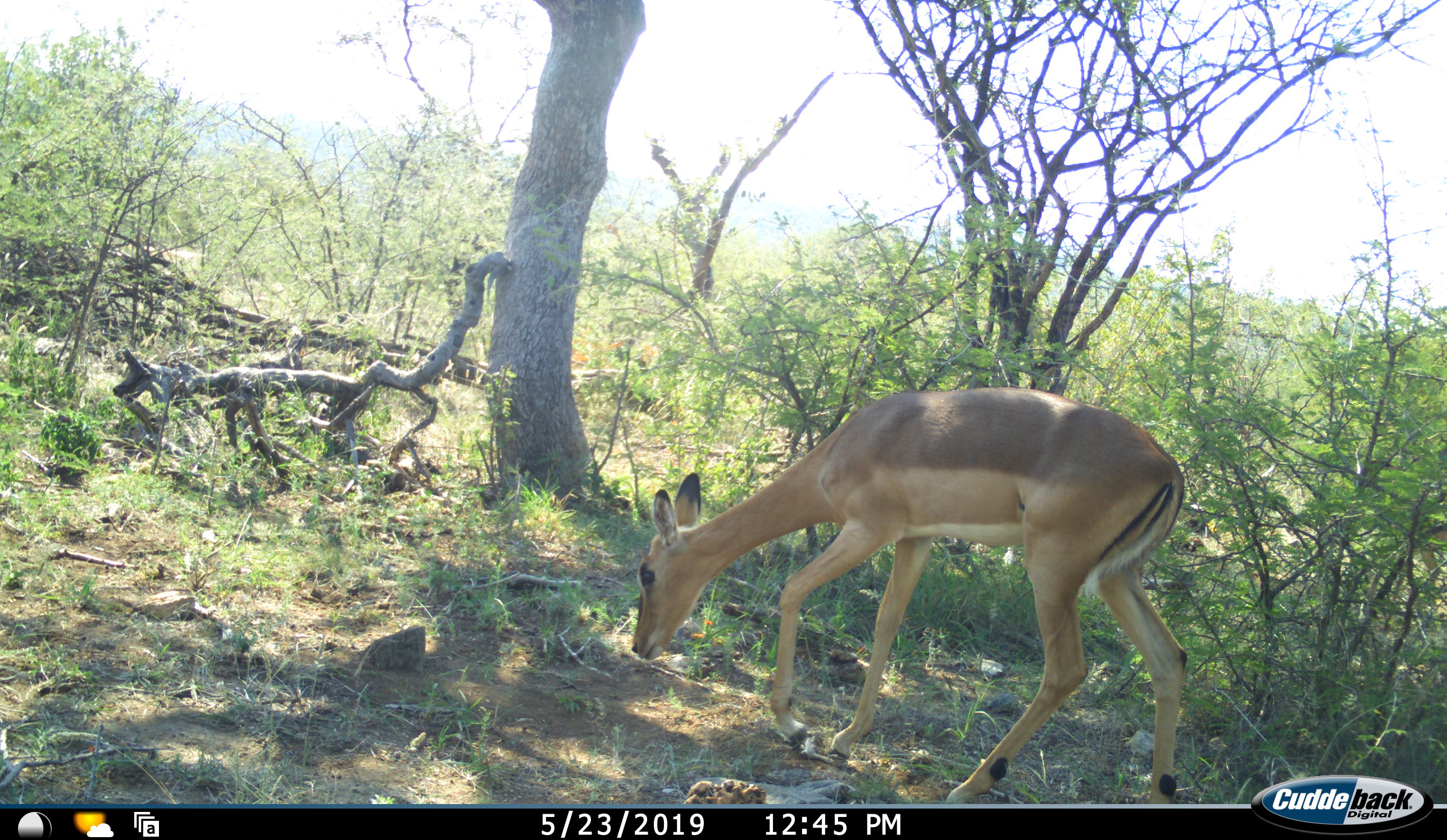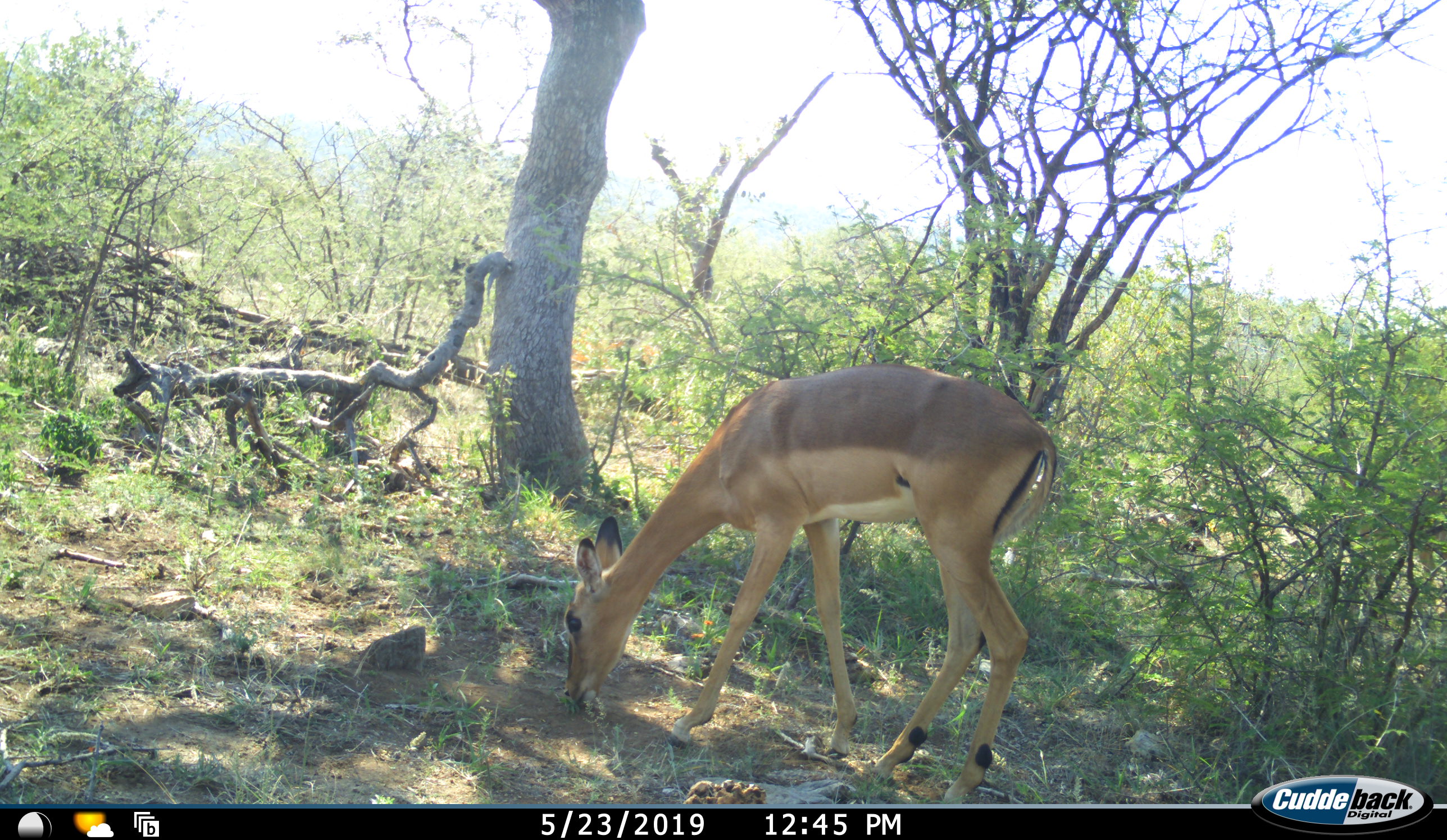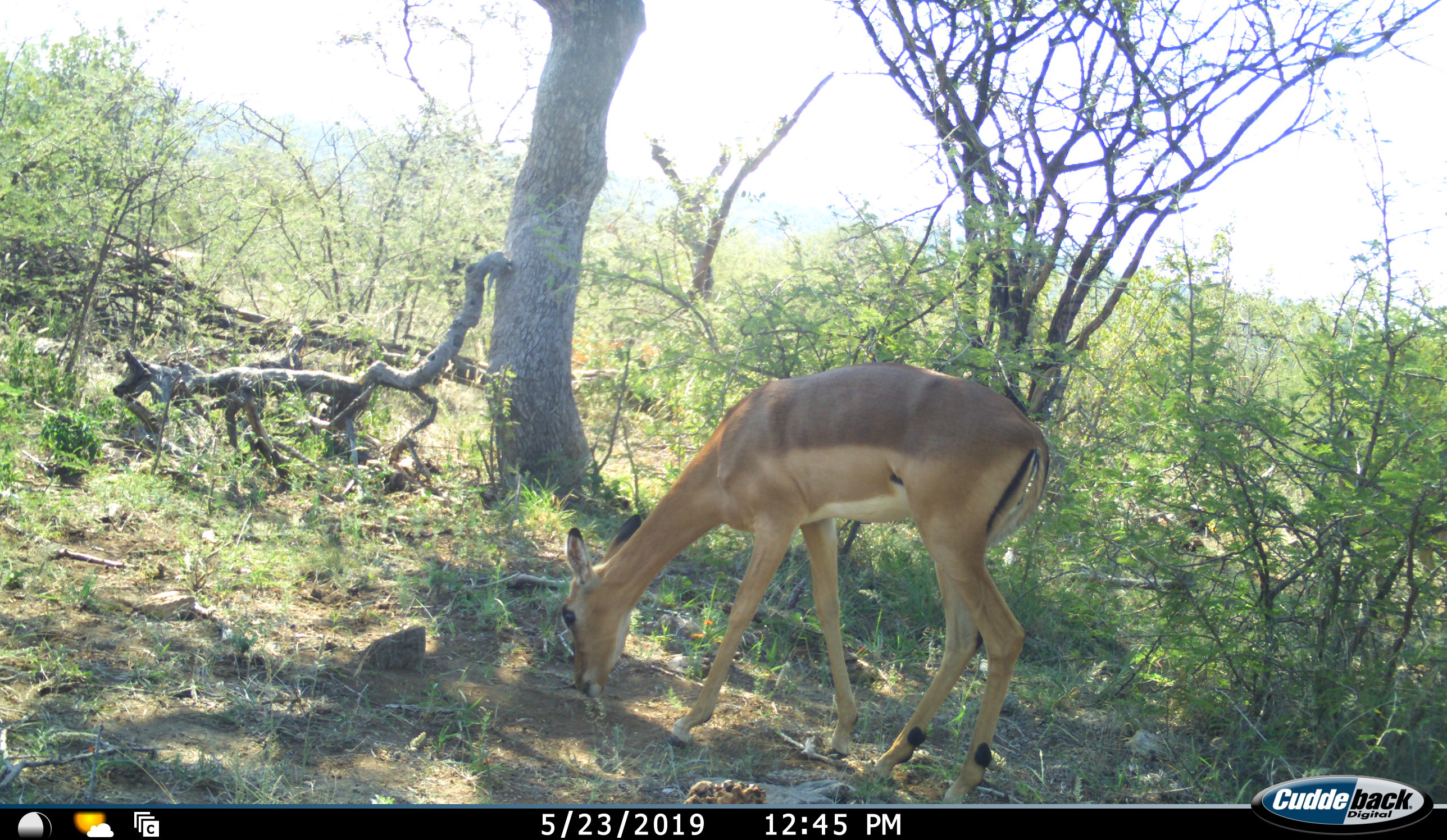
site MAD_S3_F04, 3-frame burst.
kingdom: Animalia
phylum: Chordata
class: Mammalia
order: Artiodactyla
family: Bovidae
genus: Aepyceros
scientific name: Aepyceros melampus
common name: impala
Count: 1.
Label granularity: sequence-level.